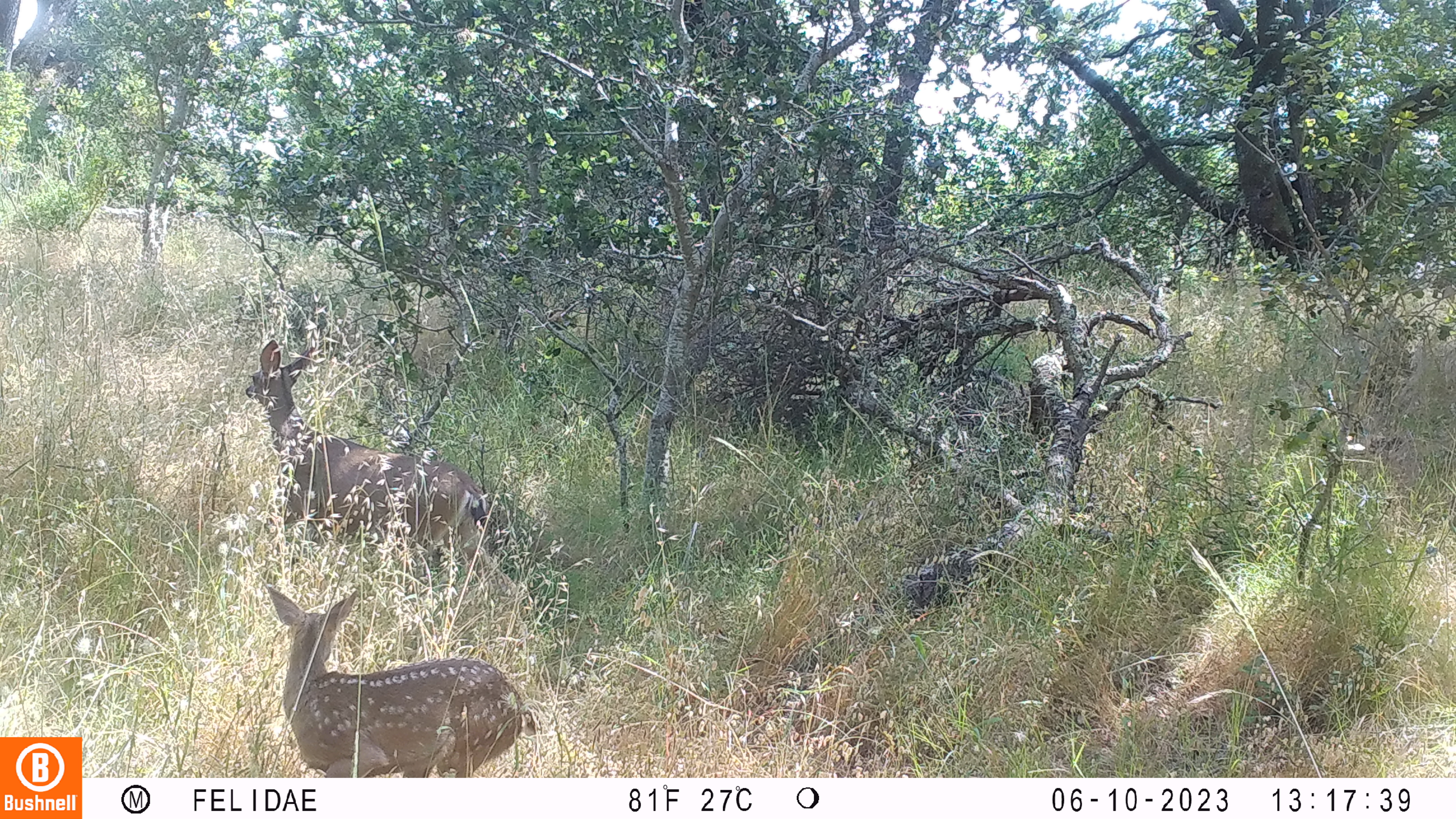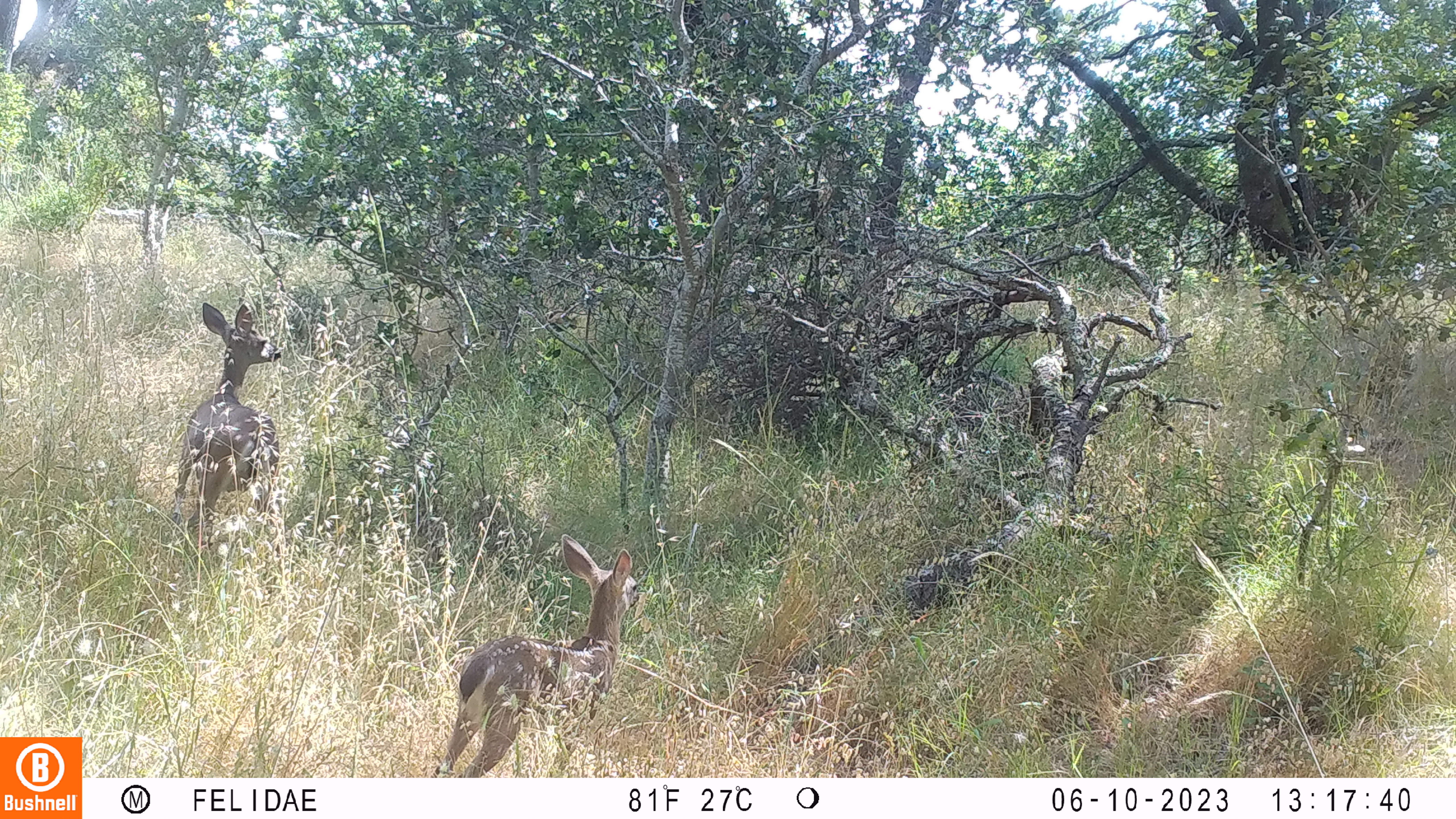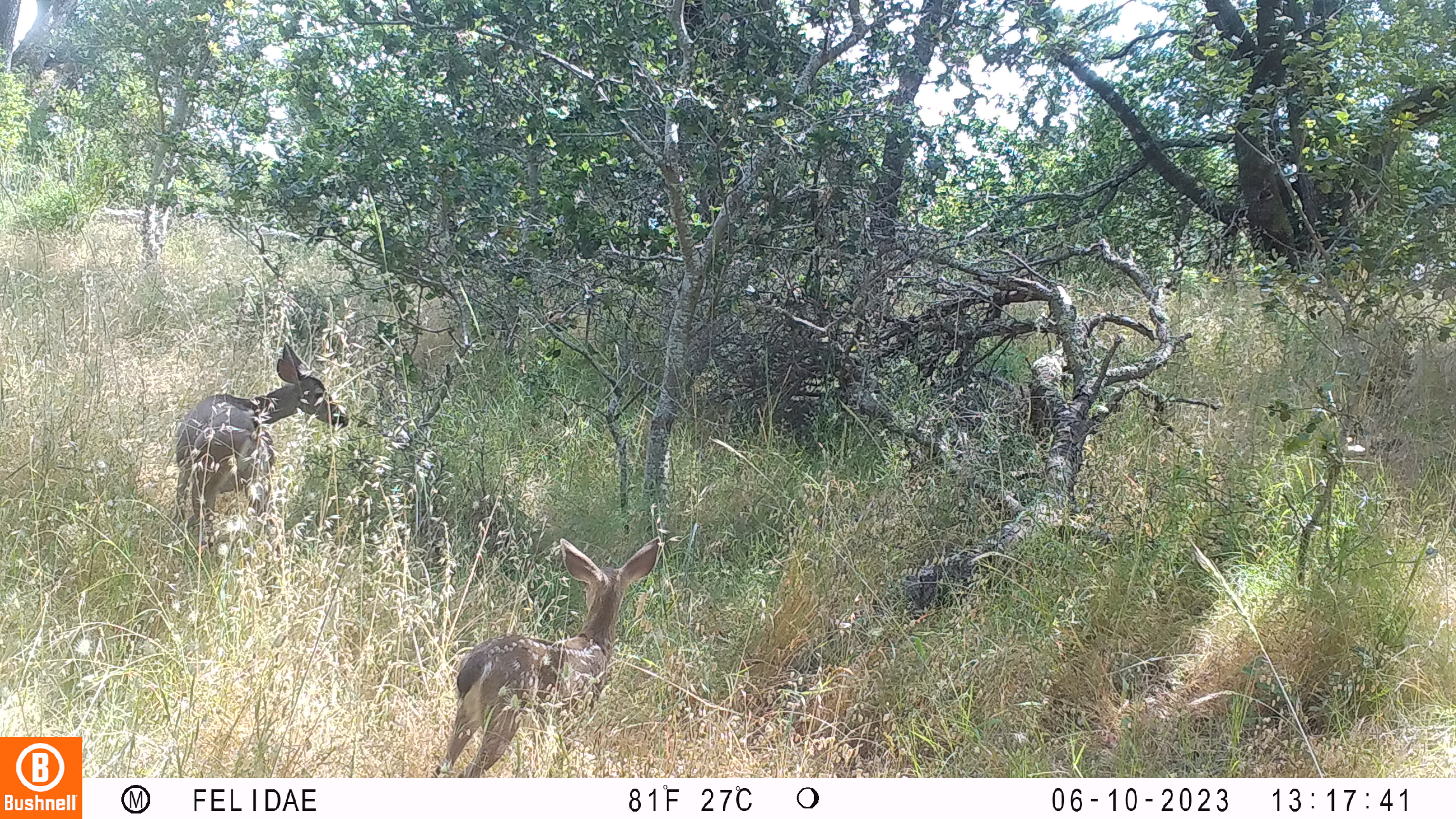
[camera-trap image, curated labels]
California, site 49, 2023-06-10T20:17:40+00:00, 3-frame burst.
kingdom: Animalia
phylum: Chordata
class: Mammalia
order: Artiodactyla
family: Cervidae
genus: Odocoileus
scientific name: Odocoileus hemionus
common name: mule deer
Mule deer (Odocoileus hemionus).